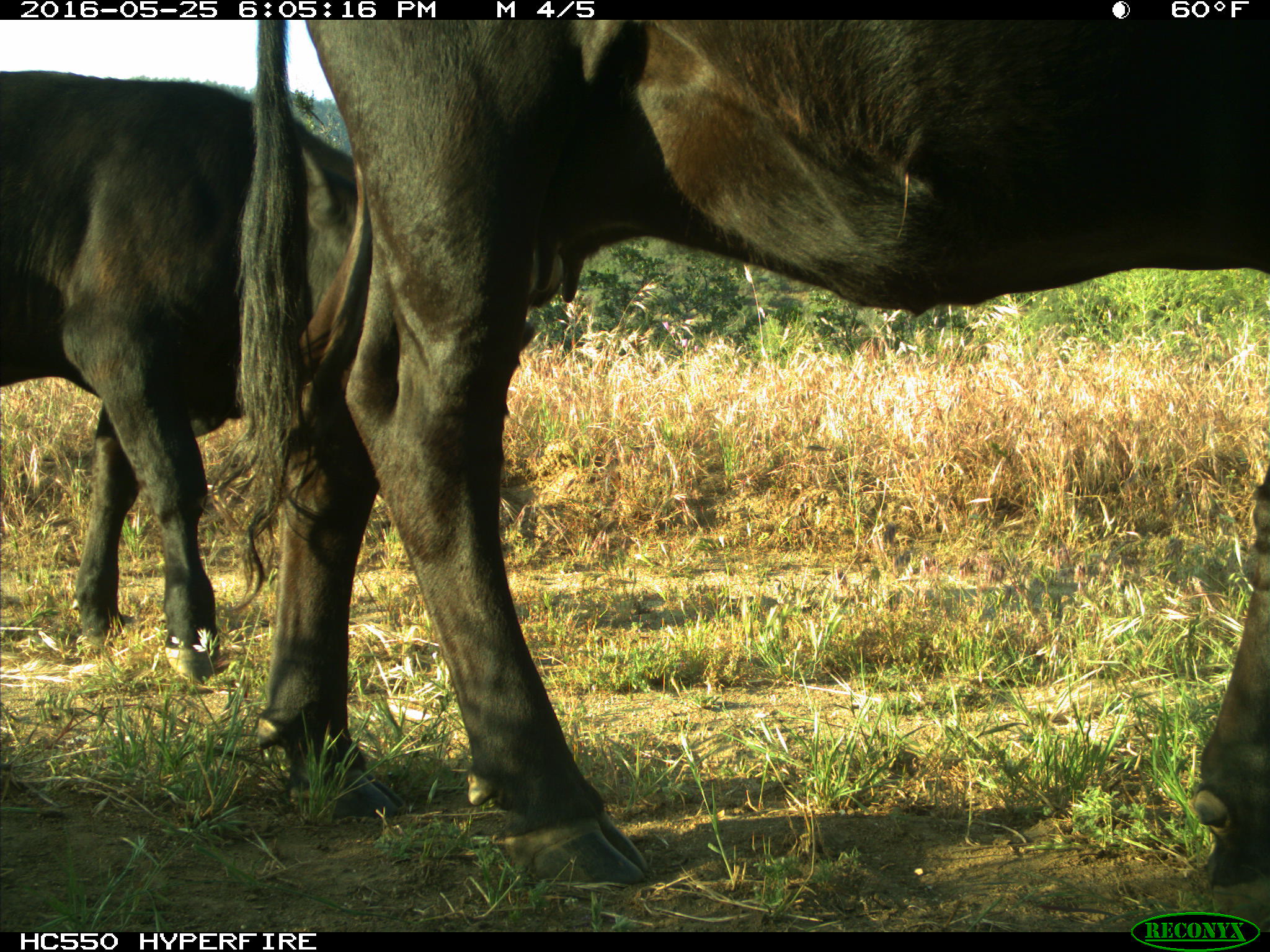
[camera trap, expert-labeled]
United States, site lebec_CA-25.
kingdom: Animalia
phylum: Chordata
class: Mammalia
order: Artiodactyla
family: Bovidae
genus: Bos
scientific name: Bos taurus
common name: domestic cow